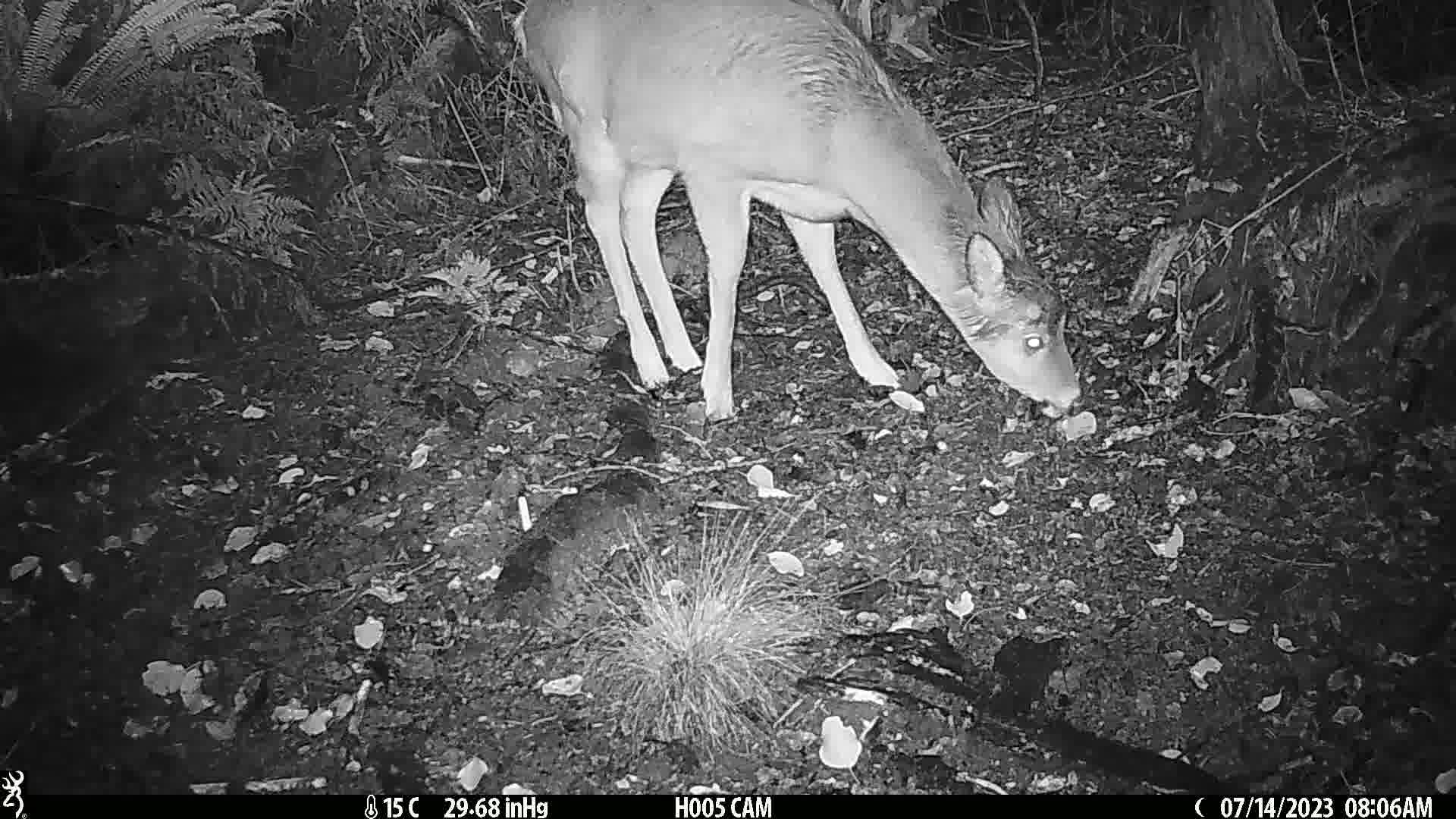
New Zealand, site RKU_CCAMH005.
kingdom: Animalia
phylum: Chordata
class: Mammalia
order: Artiodactyla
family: Cervidae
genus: Odocoileus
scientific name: Odocoileus virginianus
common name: white-tailed deer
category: white tailed deer